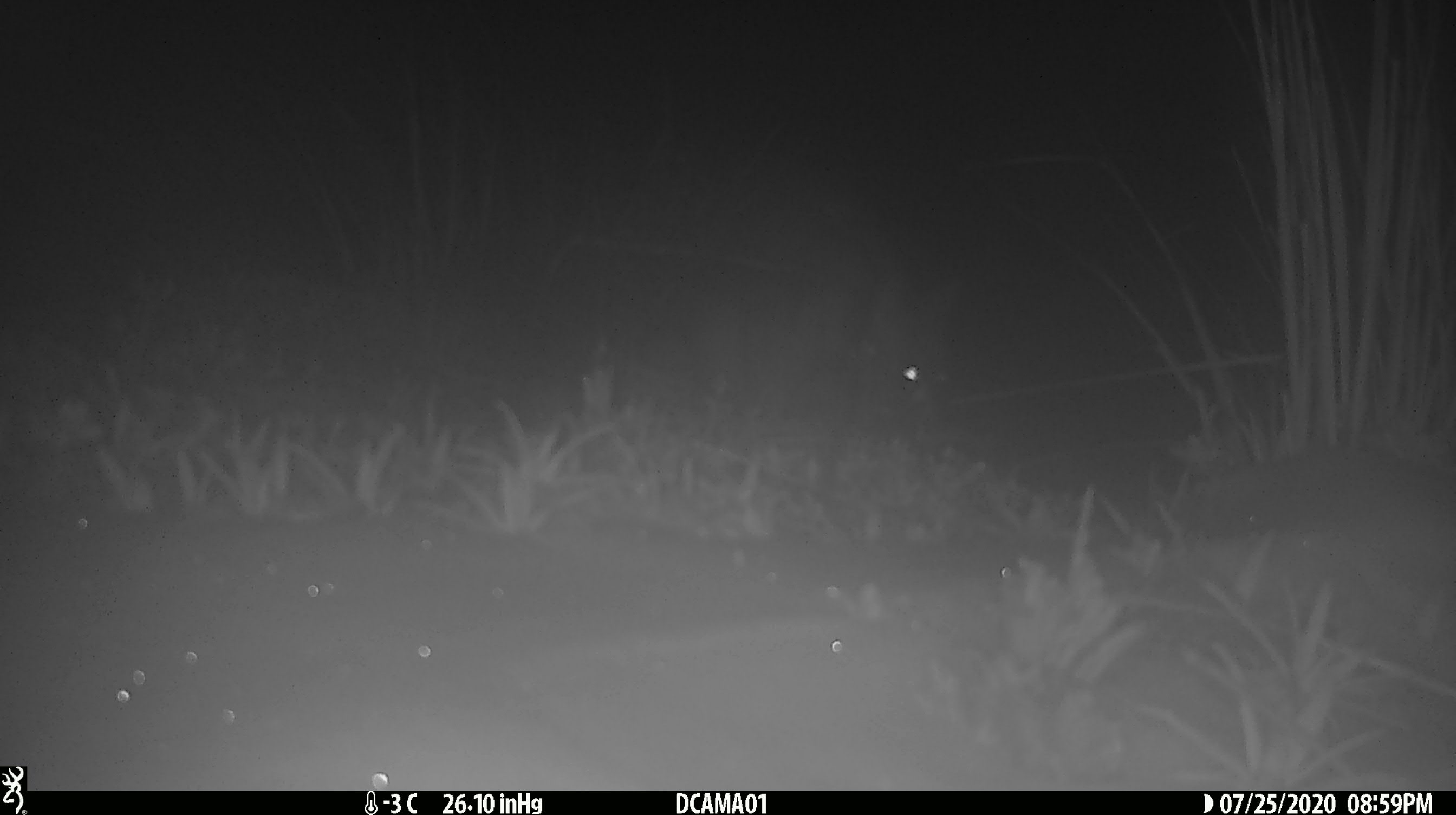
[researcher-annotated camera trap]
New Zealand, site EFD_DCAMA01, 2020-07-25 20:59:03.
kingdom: Animalia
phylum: Chordata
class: Mammalia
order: Diprotodontia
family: Phalangeridae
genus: Trichosurus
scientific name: Trichosurus vulpecula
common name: common brushtail possum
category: possum